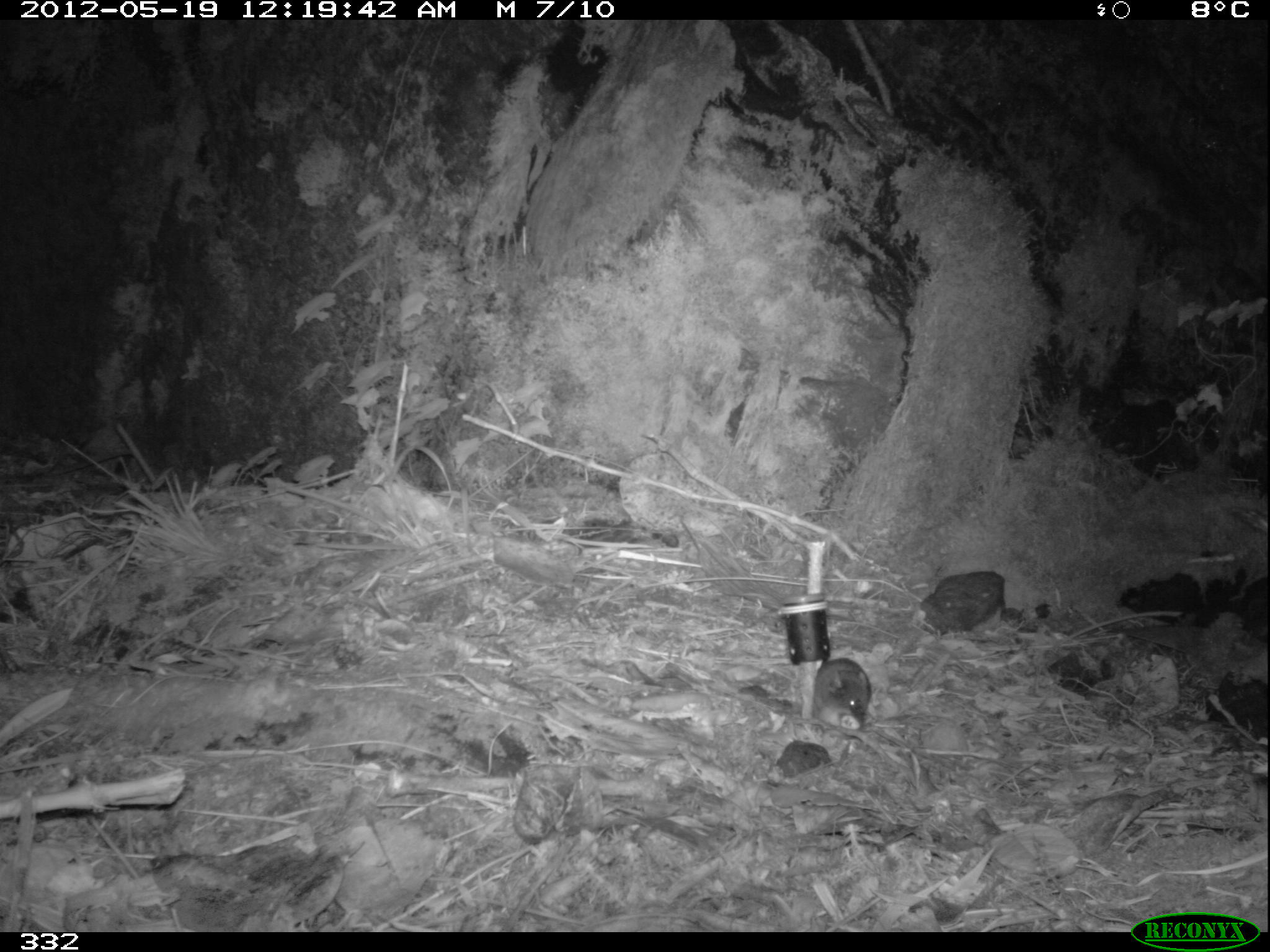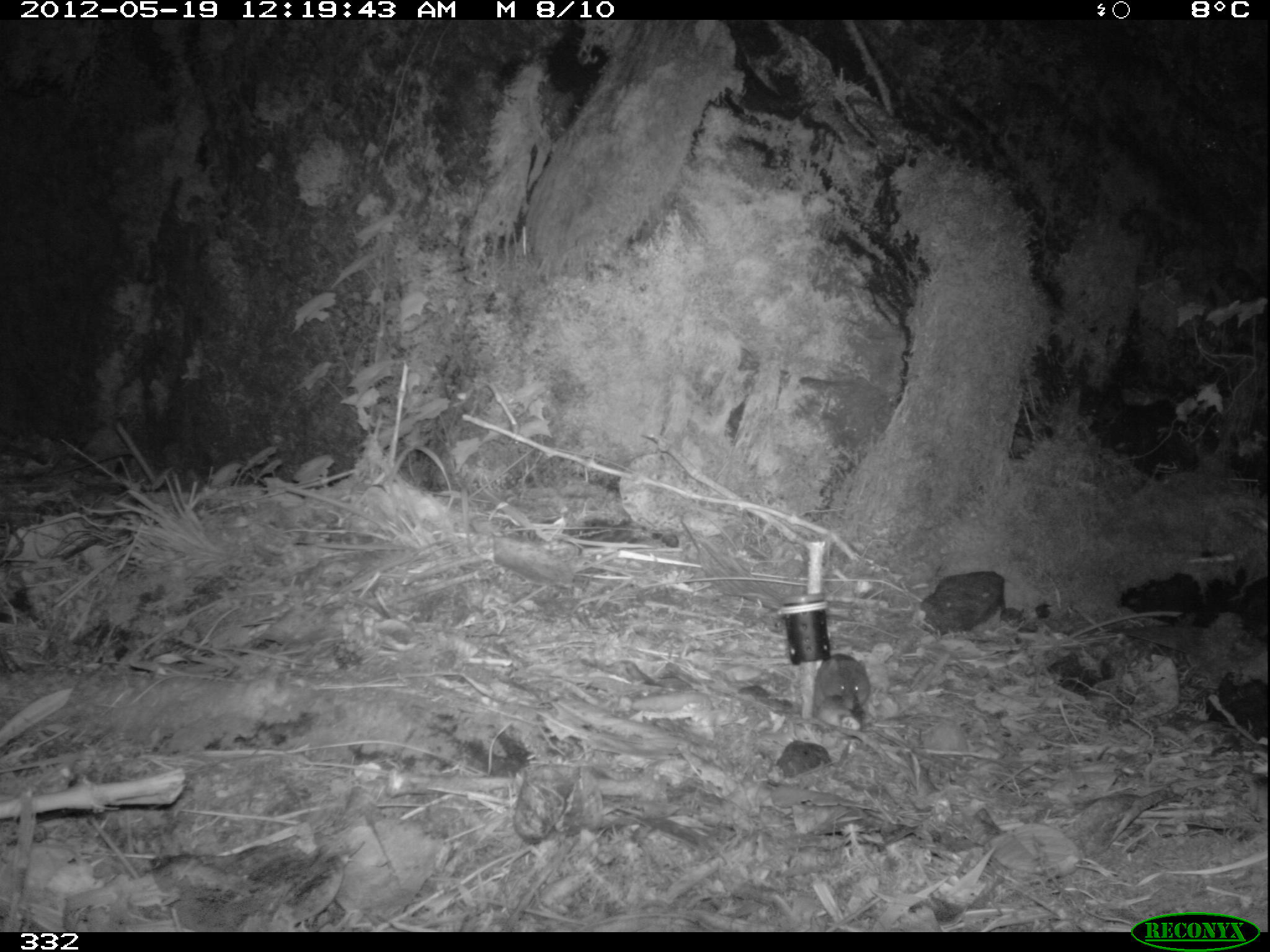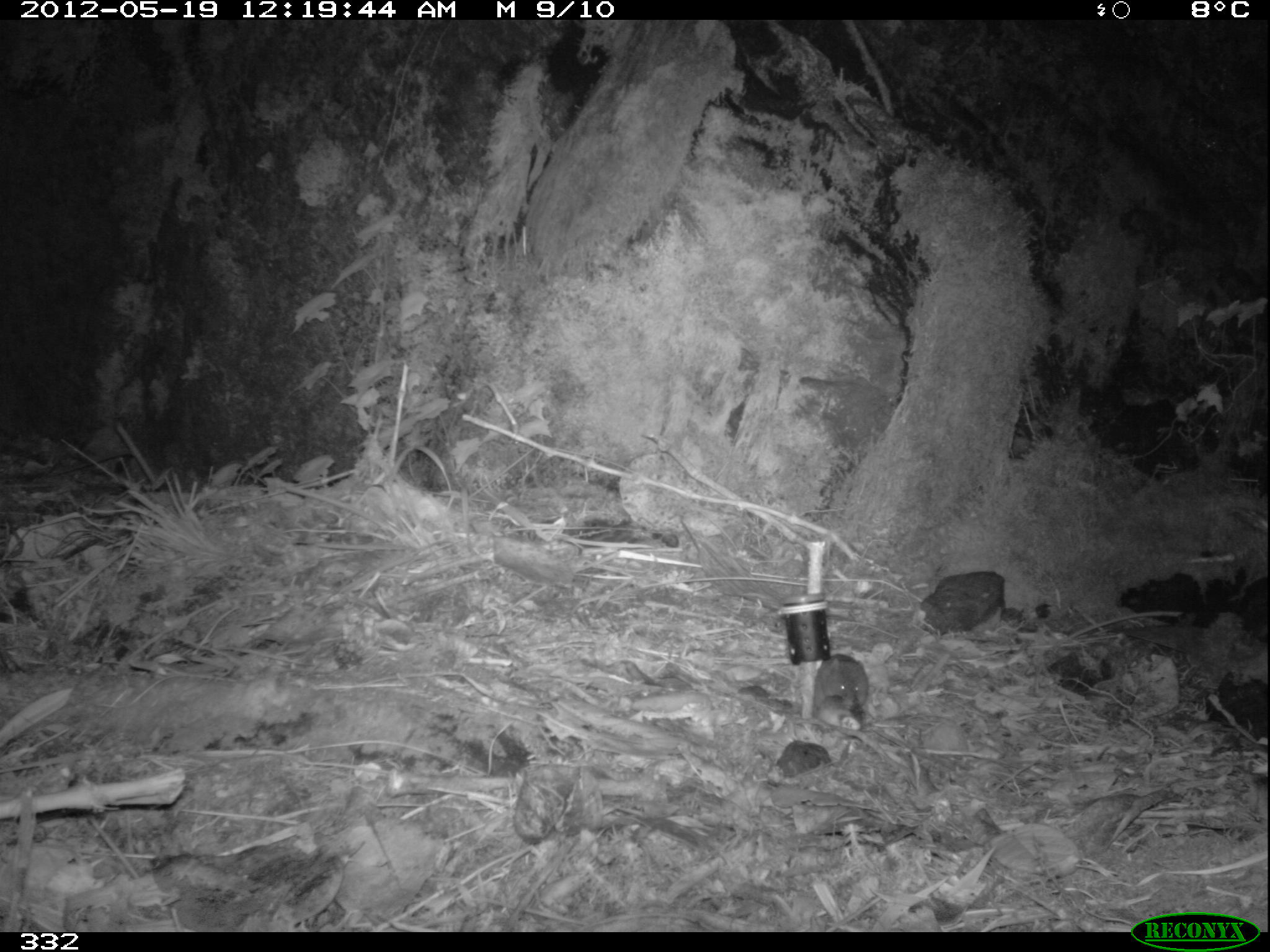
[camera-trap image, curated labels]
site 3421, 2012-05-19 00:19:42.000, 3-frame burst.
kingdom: Animalia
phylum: Chordata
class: Mammalia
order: Rodentia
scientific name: Rodentia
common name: rodents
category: unknown rodent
Unknown rodent (rodents) (Rodentia).